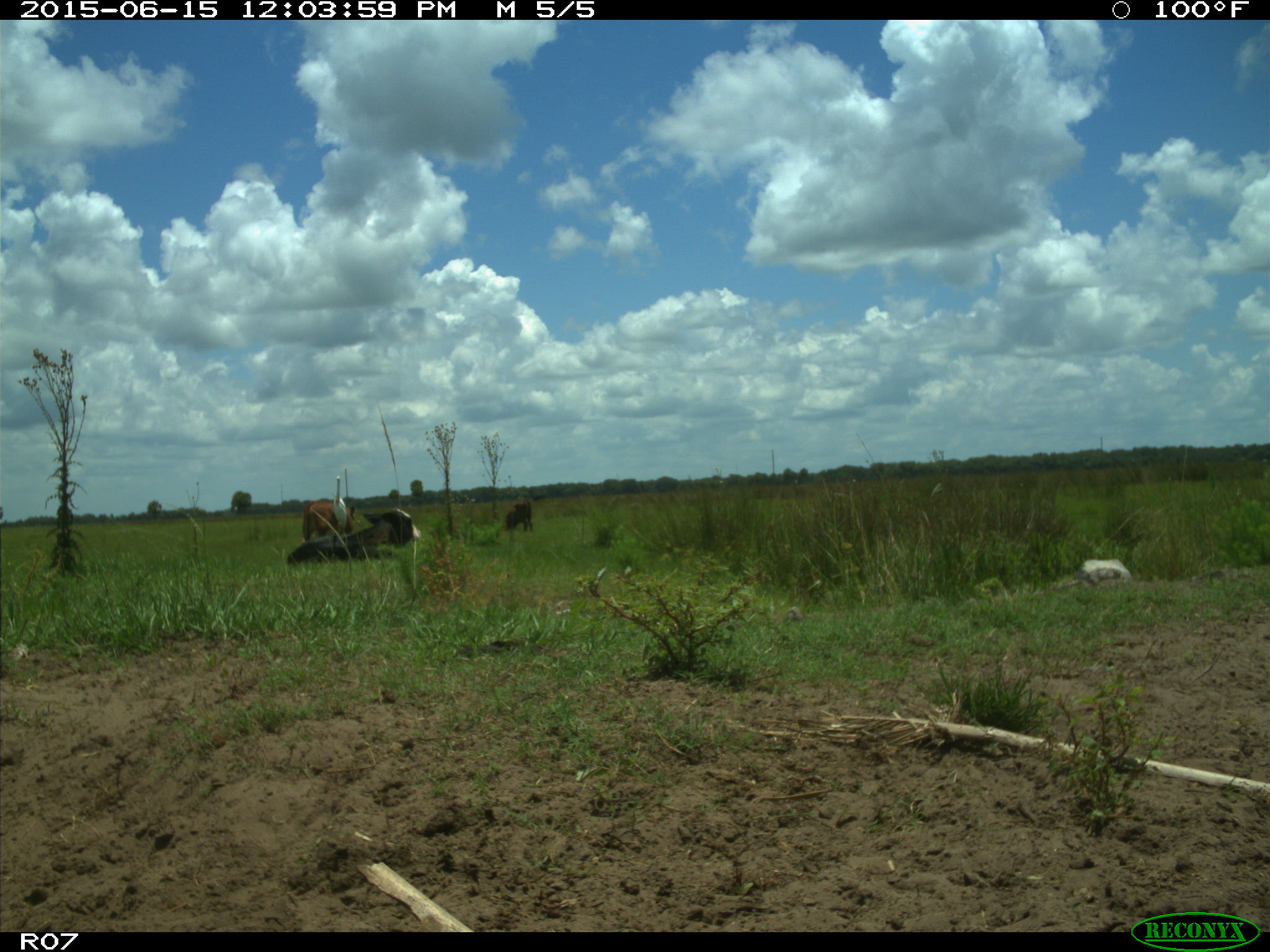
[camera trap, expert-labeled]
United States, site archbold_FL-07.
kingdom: Animalia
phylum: Chordata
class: Mammalia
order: Artiodactyla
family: Bovidae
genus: Bos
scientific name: Bos taurus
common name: domestic cow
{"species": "Bos taurus (domestic cow)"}